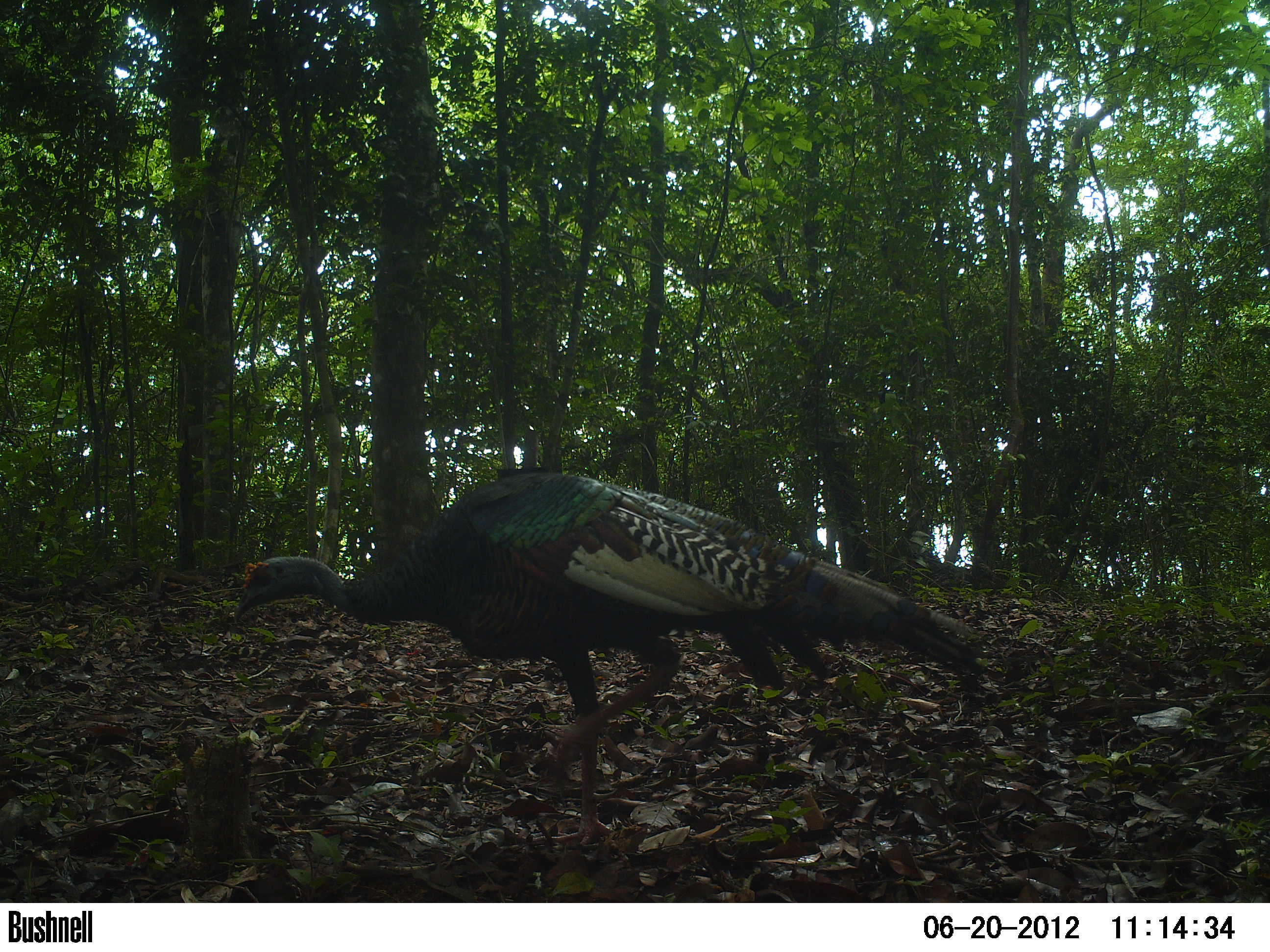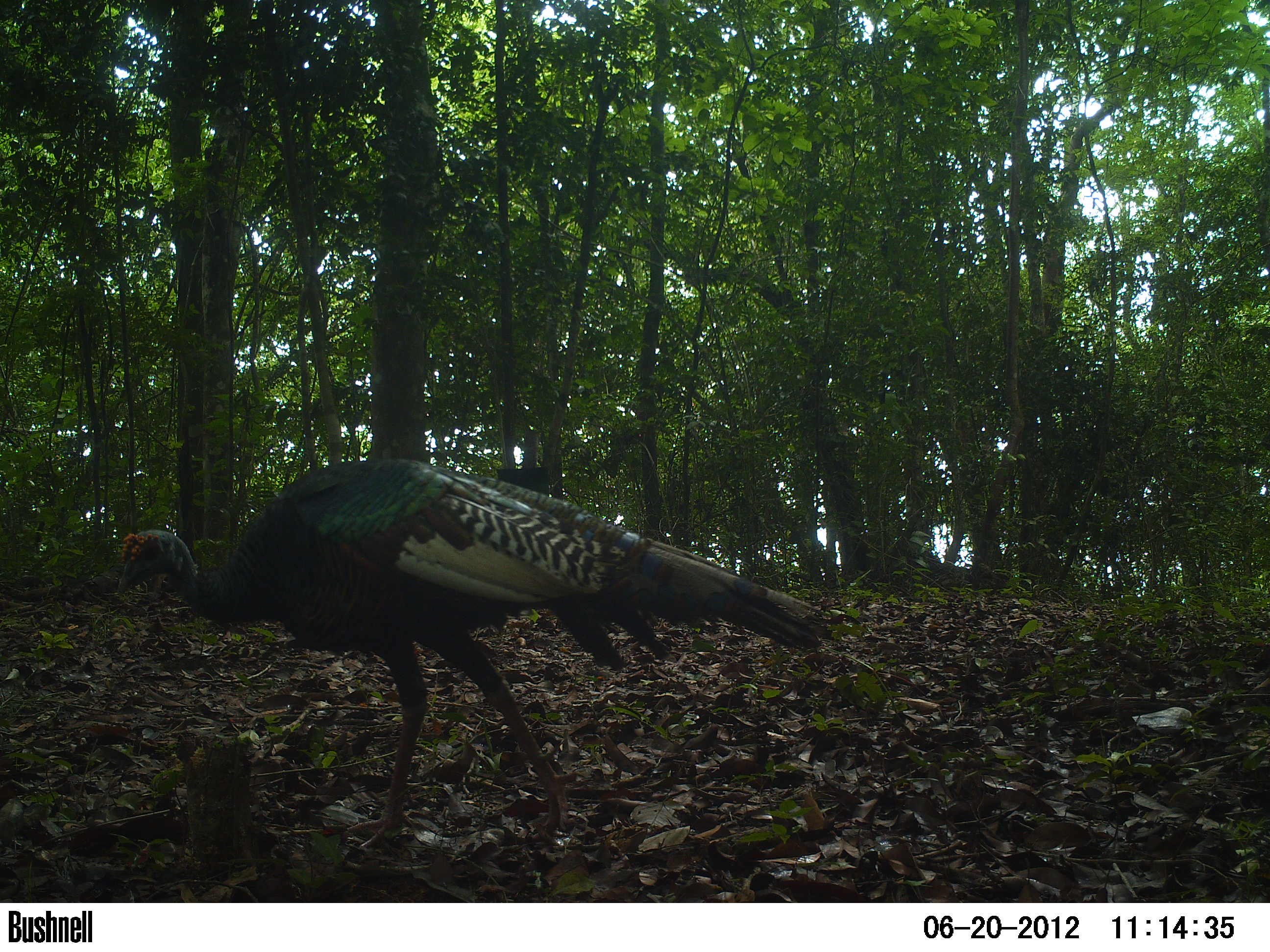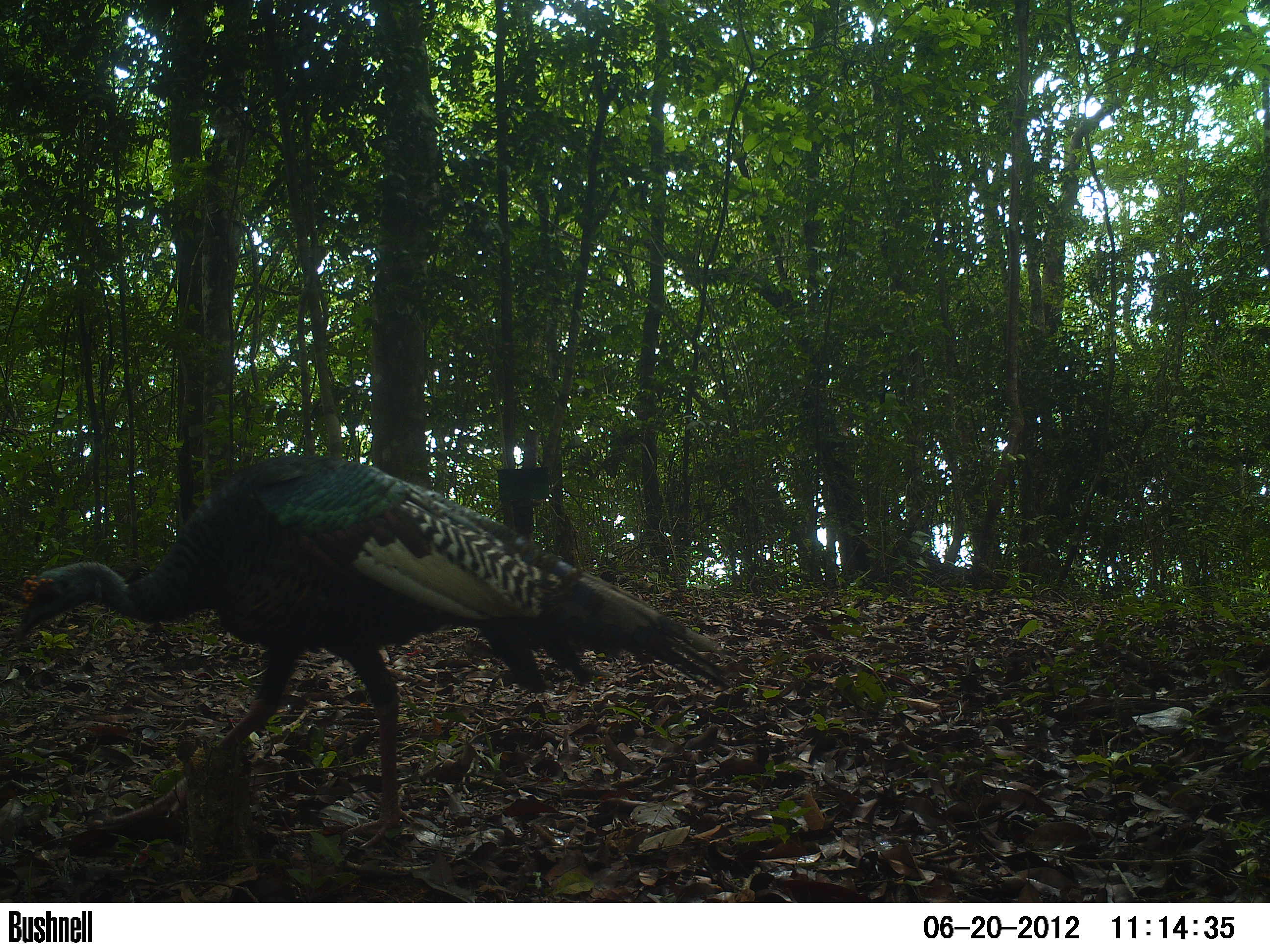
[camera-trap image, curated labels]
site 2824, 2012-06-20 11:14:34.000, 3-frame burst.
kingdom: Animalia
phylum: Chordata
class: Aves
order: Galliformes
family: Phasianidae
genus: Meleagris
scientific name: Meleagris ocellata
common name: ocellated turkey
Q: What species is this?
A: Meleagris ocellata (ocellated turkey).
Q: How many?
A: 1.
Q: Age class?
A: Adult.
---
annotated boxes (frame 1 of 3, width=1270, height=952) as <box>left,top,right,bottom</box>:
meleagris ocellata: <box>231,467,988,851</box>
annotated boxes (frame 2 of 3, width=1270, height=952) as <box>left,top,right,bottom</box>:
meleagris ocellata: <box>117,457,831,851</box>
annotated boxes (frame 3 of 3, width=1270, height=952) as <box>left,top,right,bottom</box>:
meleagris ocellata: <box>11,452,729,851</box>